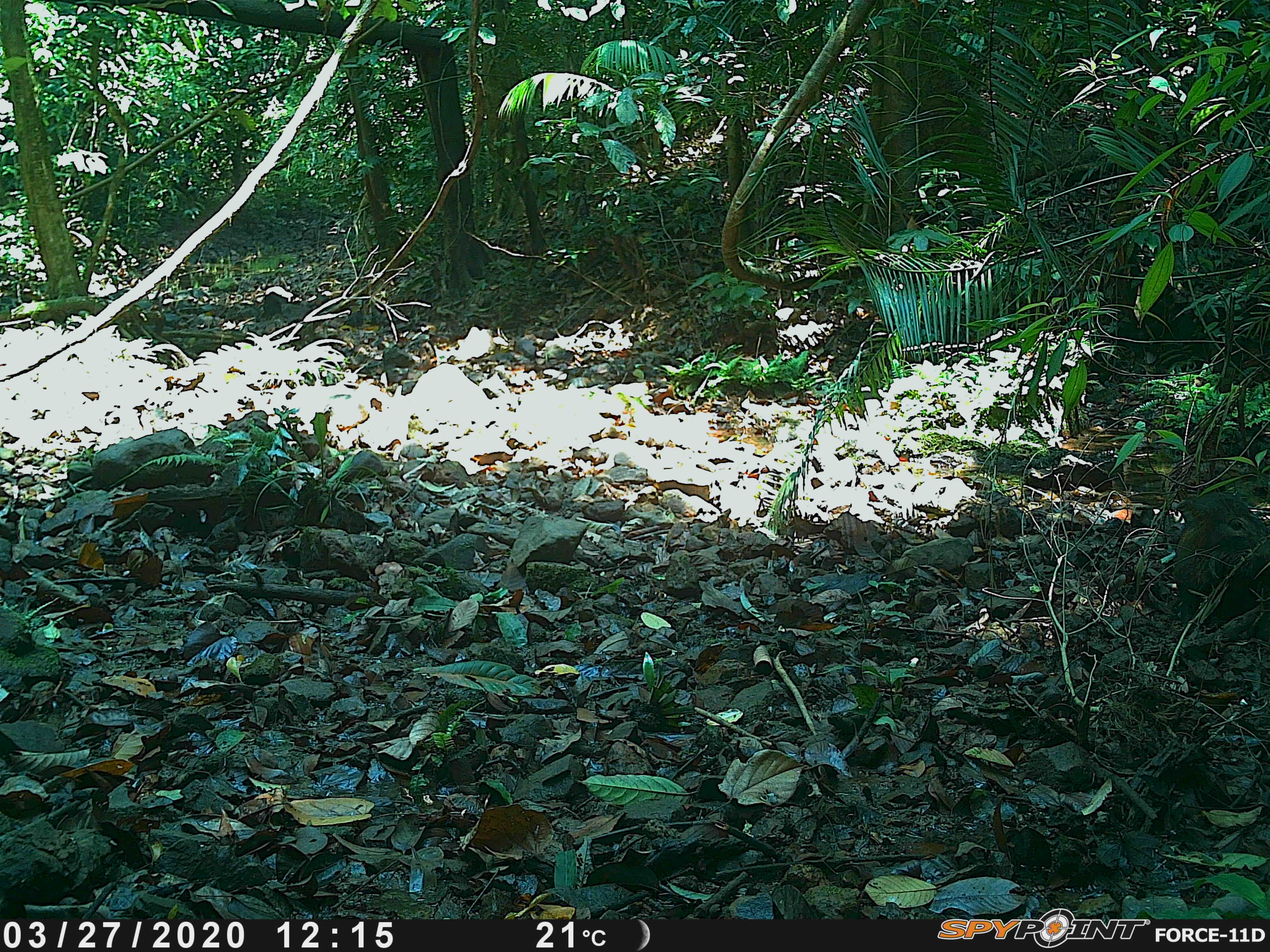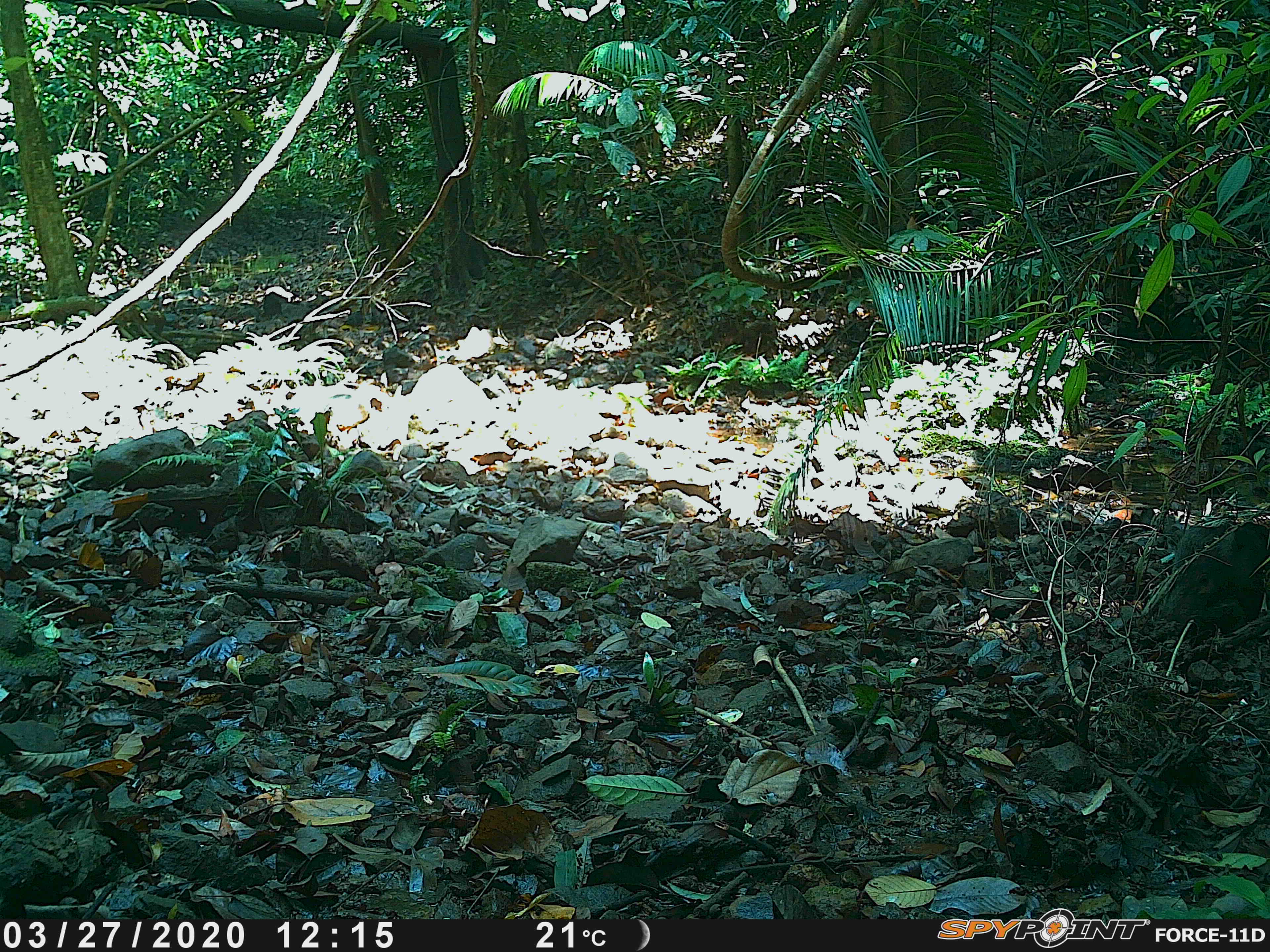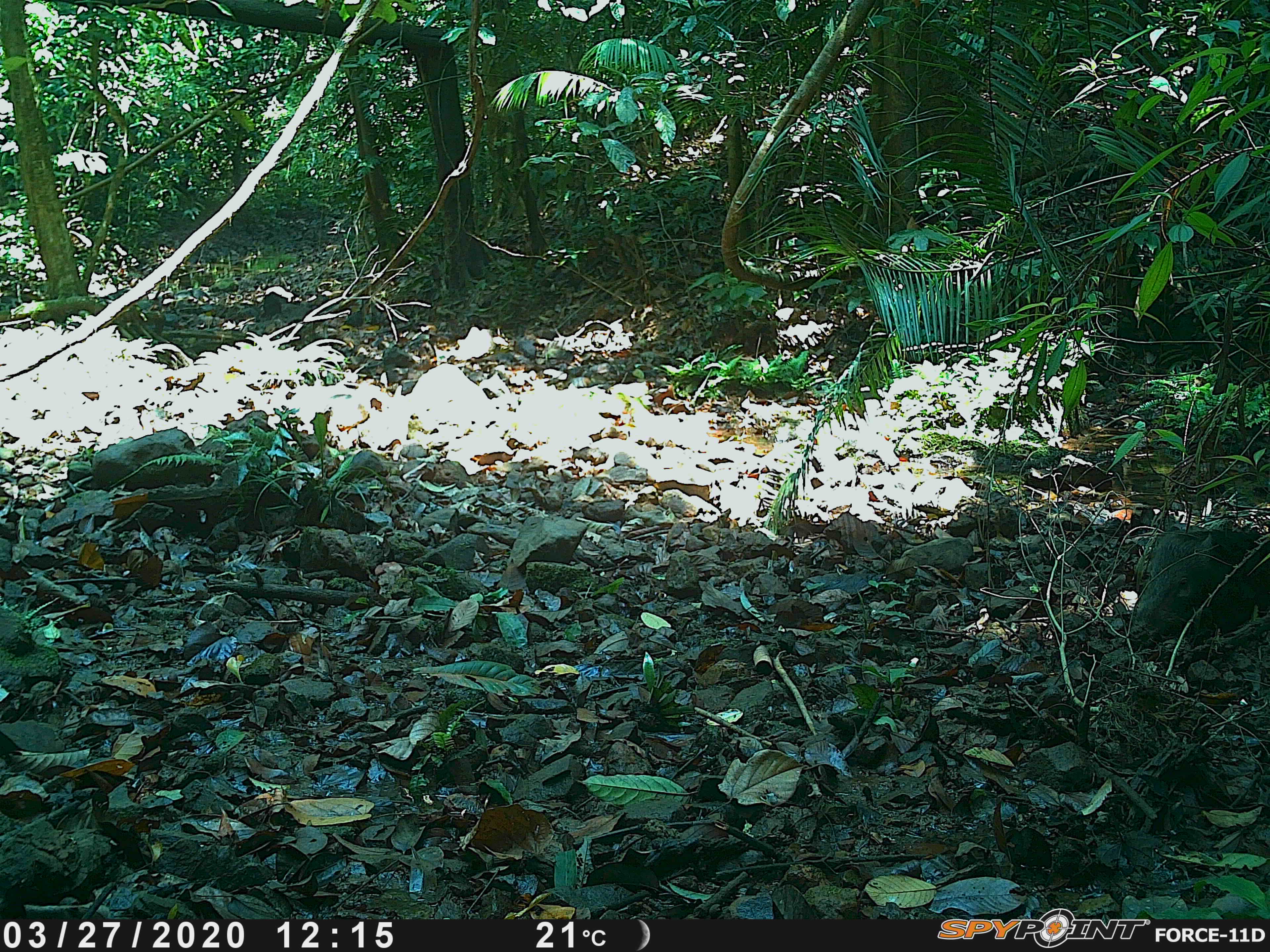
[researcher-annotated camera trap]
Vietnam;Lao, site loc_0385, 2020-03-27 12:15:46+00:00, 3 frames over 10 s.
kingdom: Animalia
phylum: Chordata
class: Mammalia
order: Artiodactyla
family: Suidae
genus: Sus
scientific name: Sus scrofa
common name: eurasian wild pig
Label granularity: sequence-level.